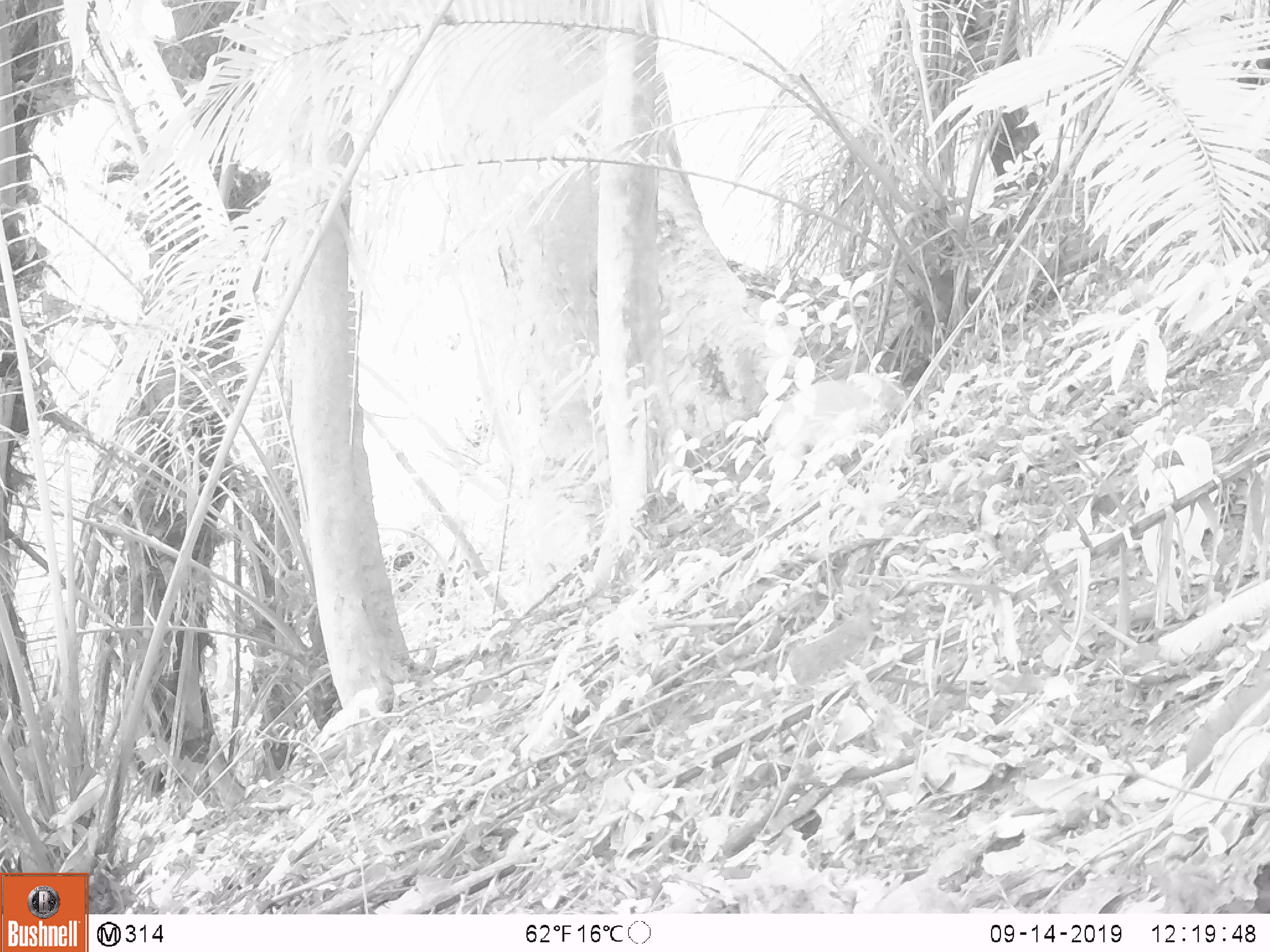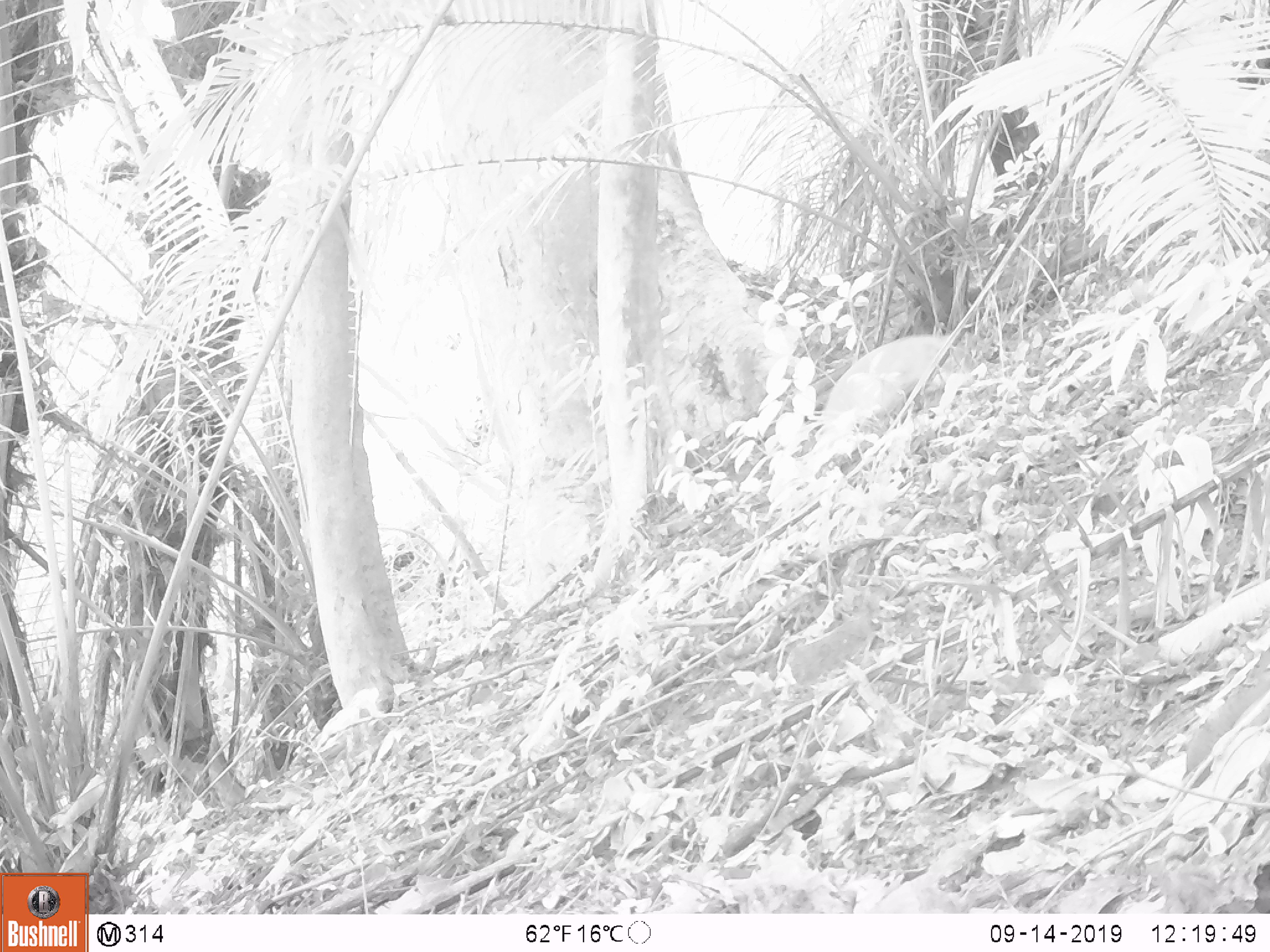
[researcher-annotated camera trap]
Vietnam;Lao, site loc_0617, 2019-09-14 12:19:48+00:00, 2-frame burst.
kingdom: Animalia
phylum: Chordata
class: Mammalia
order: Artiodactyla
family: Suidae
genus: Sus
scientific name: Sus scrofa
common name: eurasian wild pig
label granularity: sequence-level